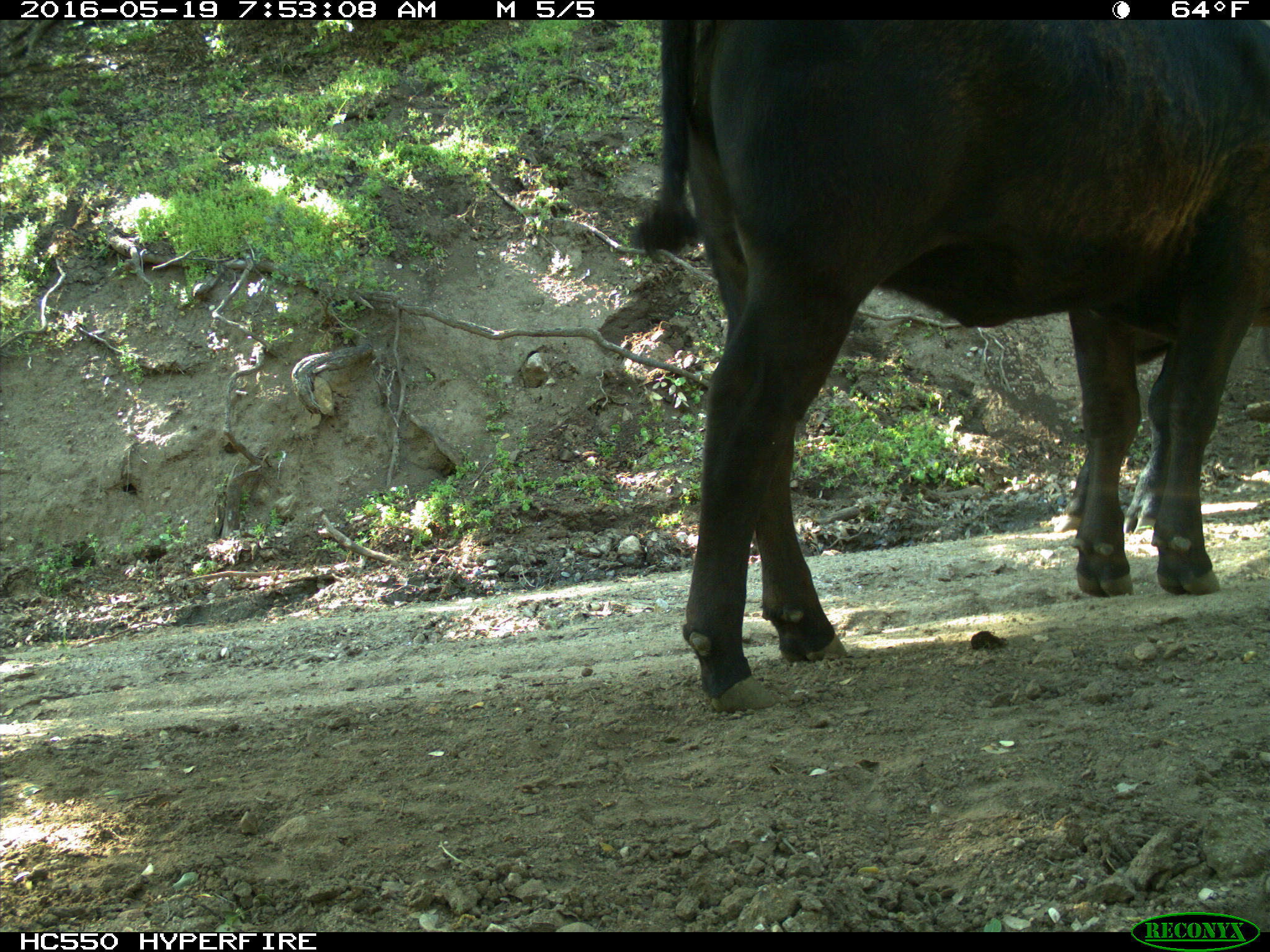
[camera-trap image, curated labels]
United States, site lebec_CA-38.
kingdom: Animalia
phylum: Chordata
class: Mammalia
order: Artiodactyla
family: Bovidae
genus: Bos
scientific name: Bos taurus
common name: domestic cow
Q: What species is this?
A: Bos taurus (domestic cow).